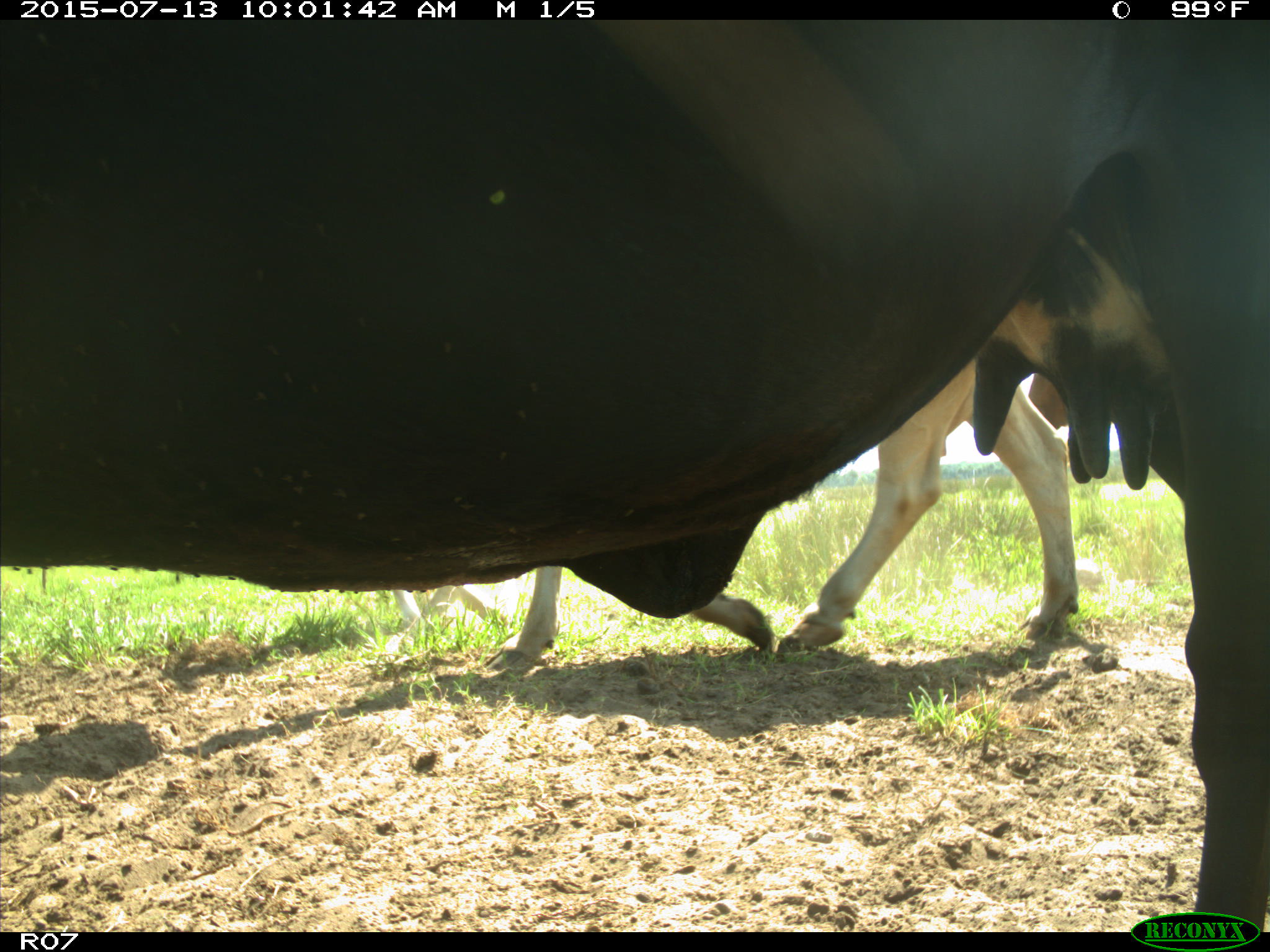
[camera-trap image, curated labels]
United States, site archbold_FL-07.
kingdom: Animalia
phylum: Chordata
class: Mammalia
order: Artiodactyla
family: Bovidae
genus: Bos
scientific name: Bos taurus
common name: domestic cow